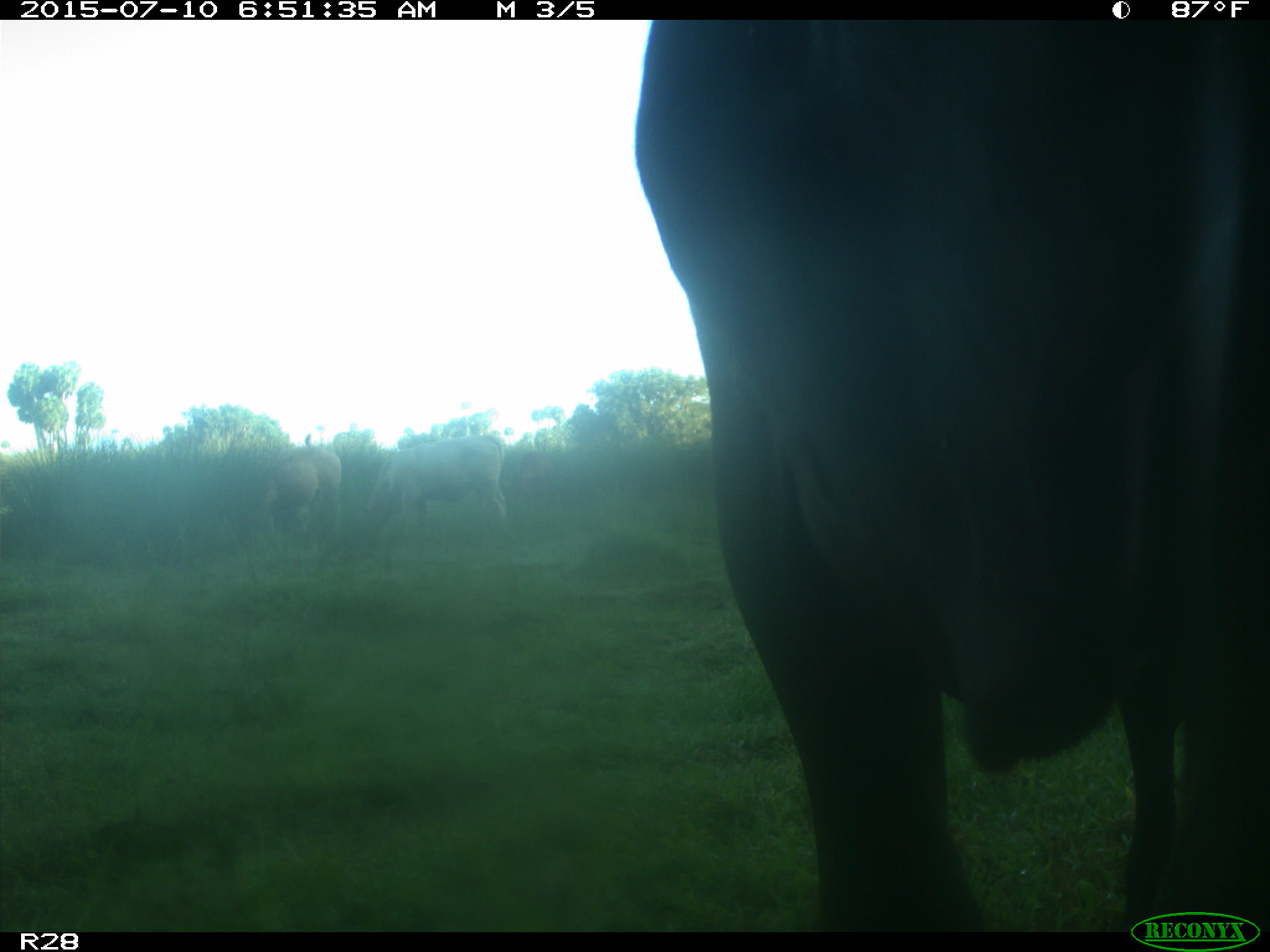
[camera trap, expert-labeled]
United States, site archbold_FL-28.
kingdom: Animalia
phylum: Chordata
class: Mammalia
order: Artiodactyla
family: Bovidae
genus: Bos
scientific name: Bos taurus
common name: domestic cow